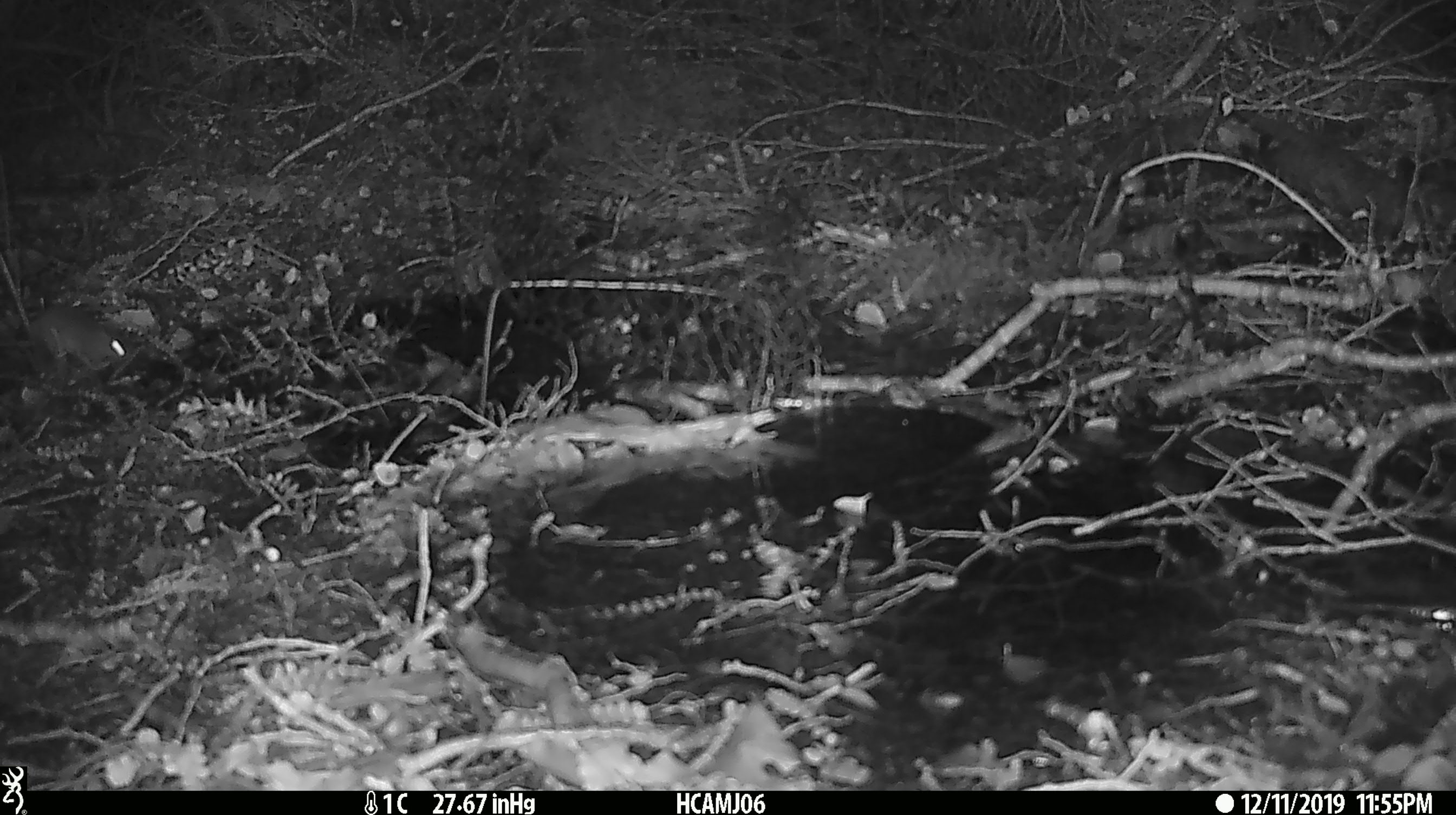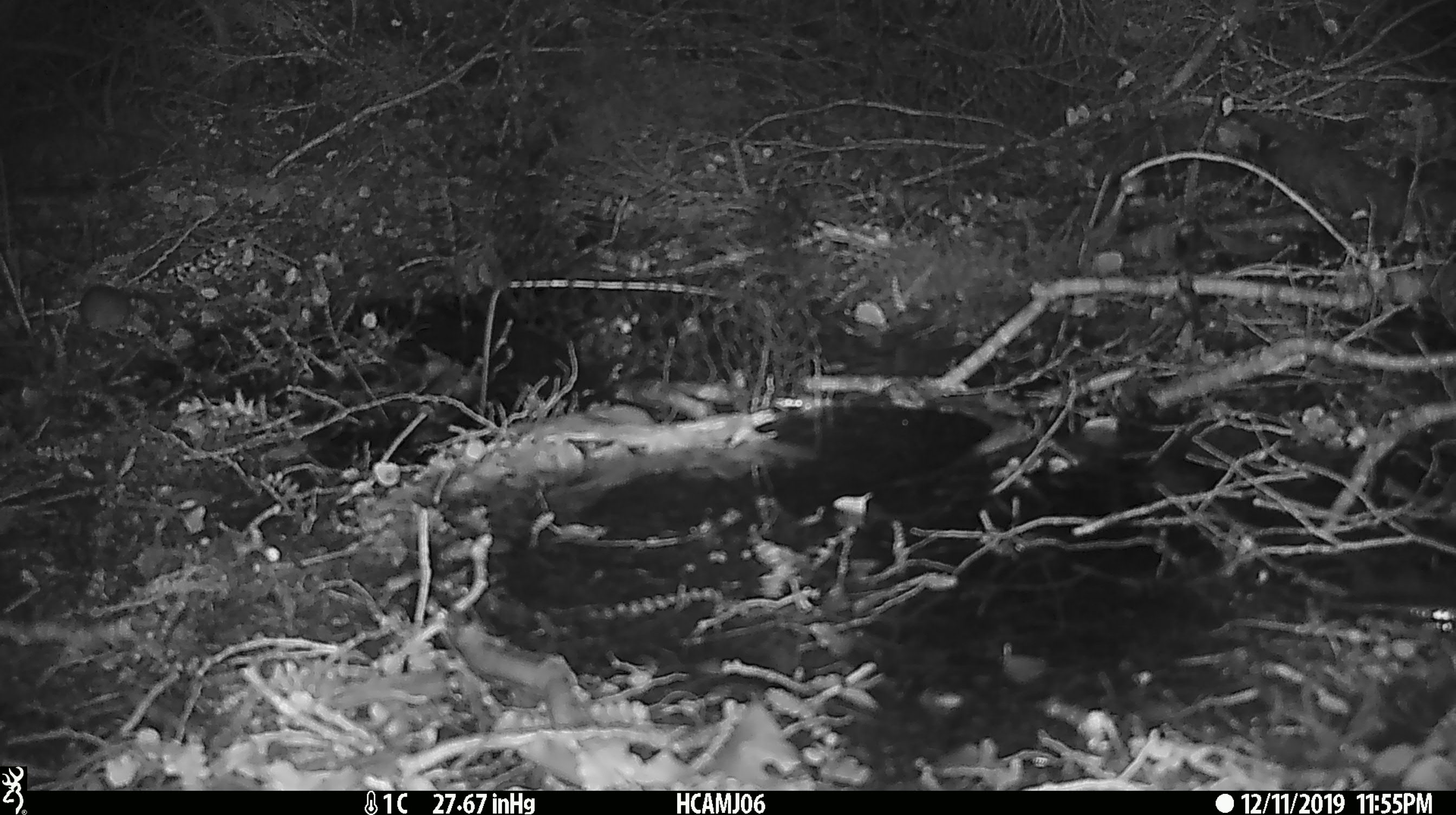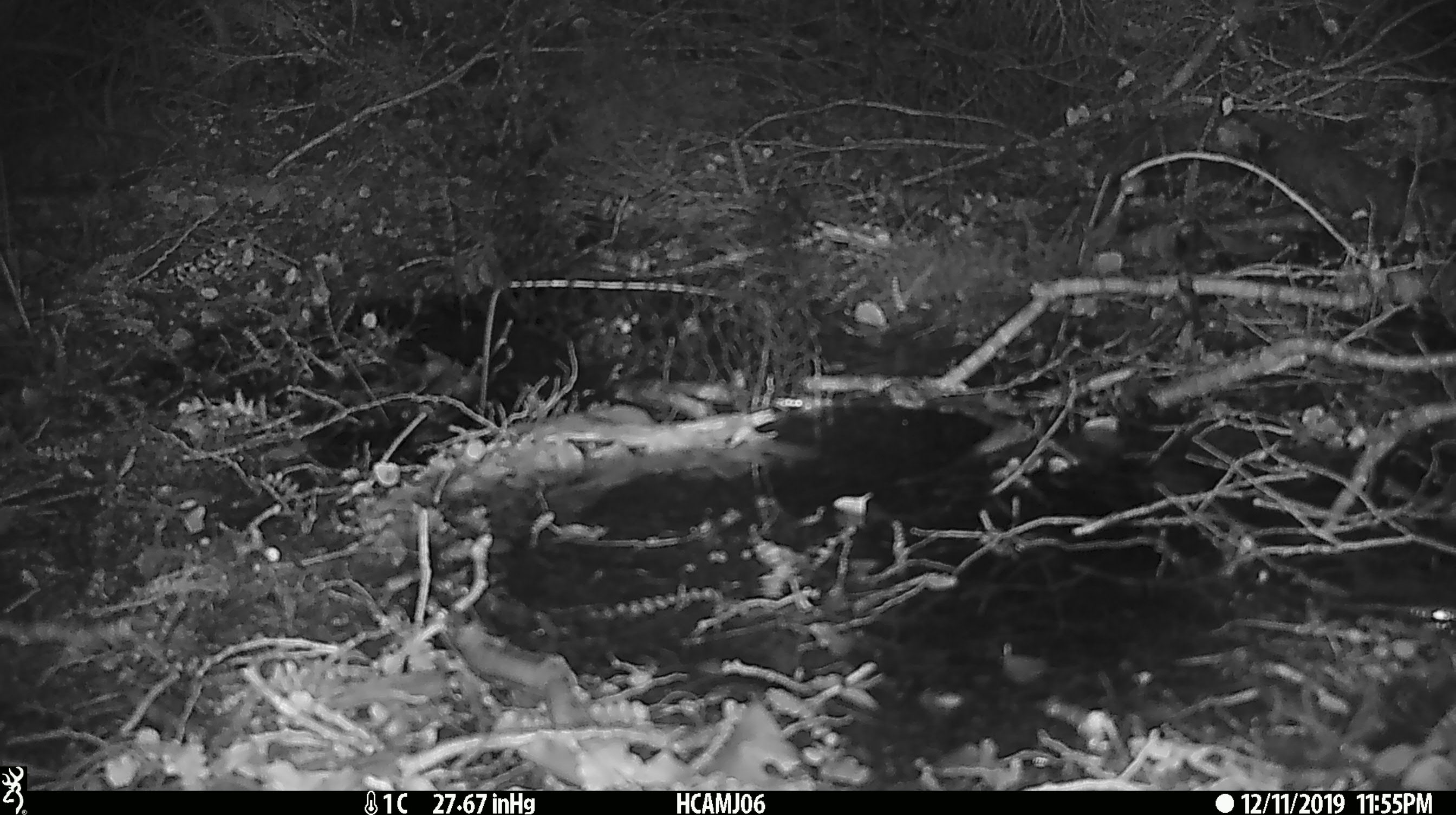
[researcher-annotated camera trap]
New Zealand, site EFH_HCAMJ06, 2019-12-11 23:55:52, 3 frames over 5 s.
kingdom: Animalia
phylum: Chordata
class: Mammalia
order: Rodentia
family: Muridae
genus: Mus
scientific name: Mus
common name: mouse